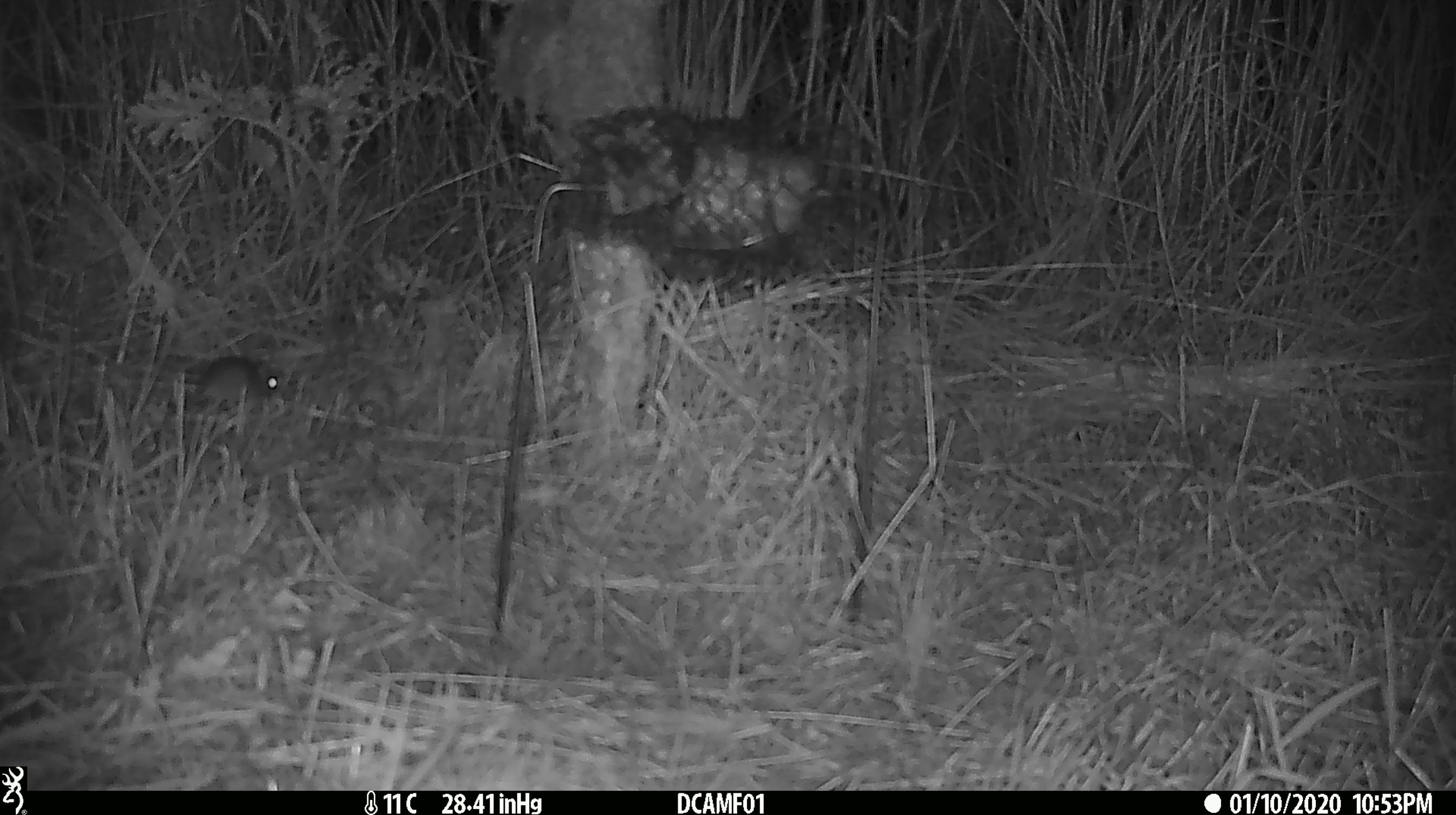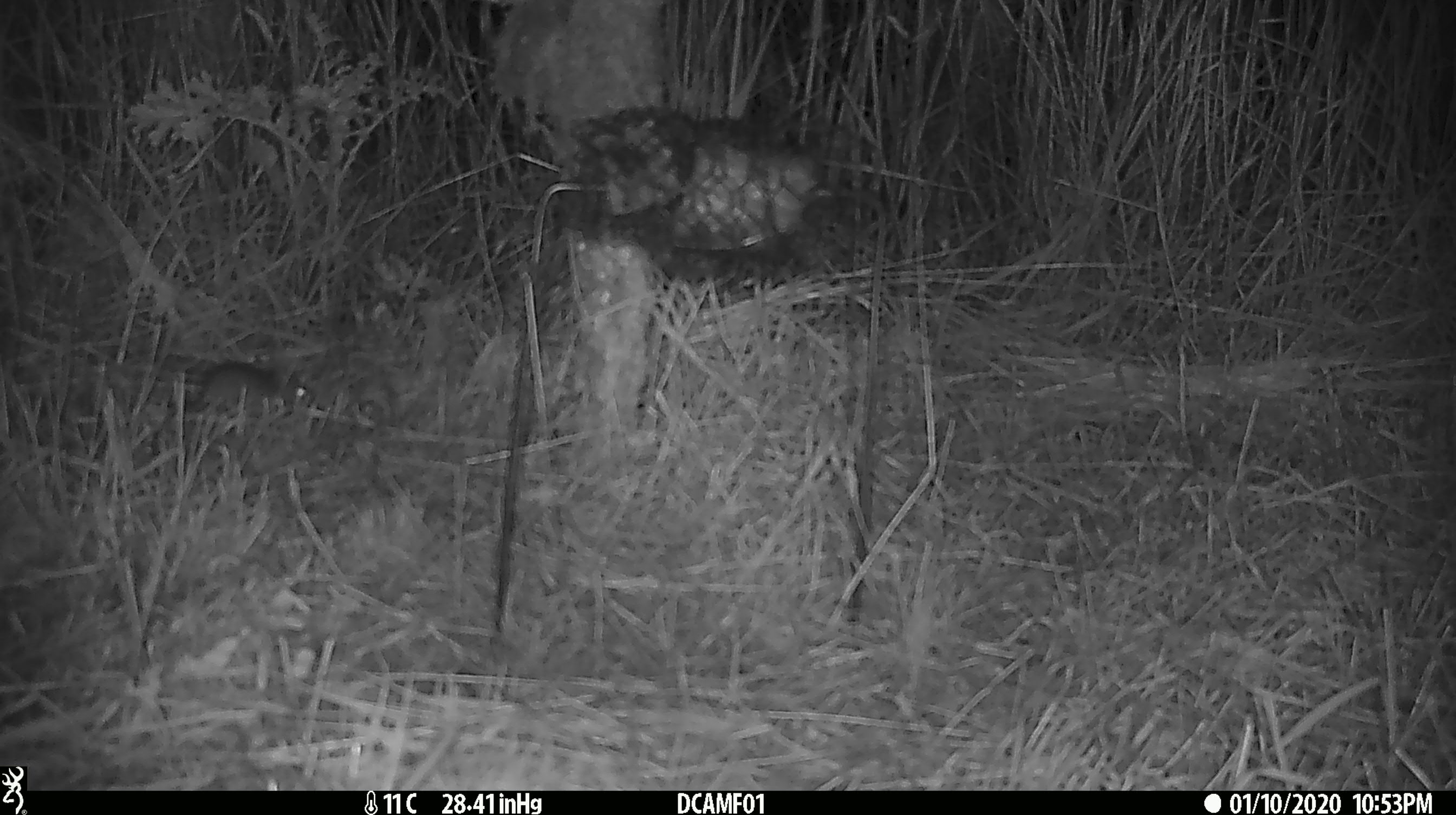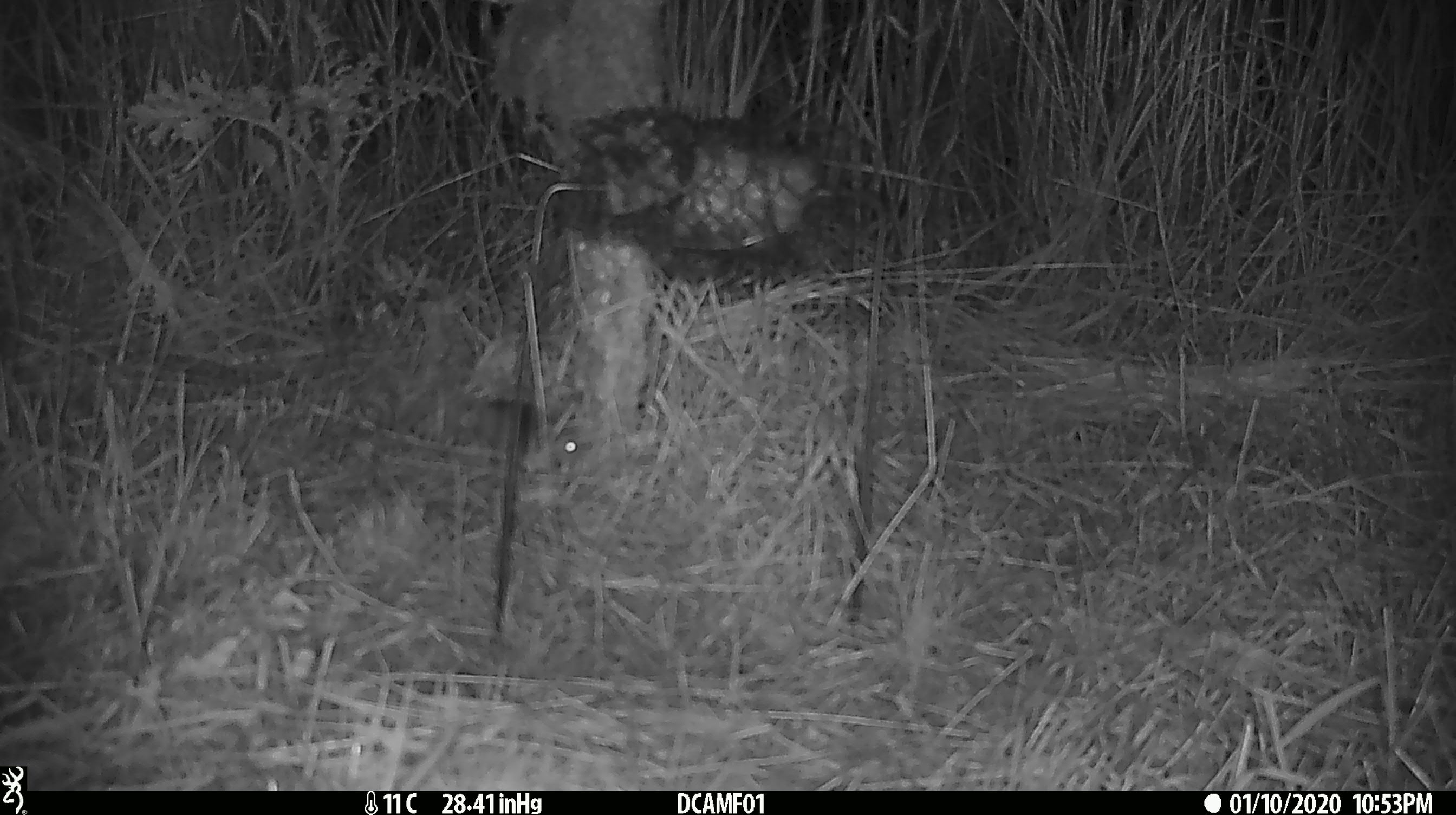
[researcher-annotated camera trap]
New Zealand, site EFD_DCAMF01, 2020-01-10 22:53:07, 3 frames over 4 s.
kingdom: Animalia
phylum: Chordata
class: Mammalia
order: Rodentia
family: Muridae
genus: Mus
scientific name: Mus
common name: mouse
Mouse (Mus).